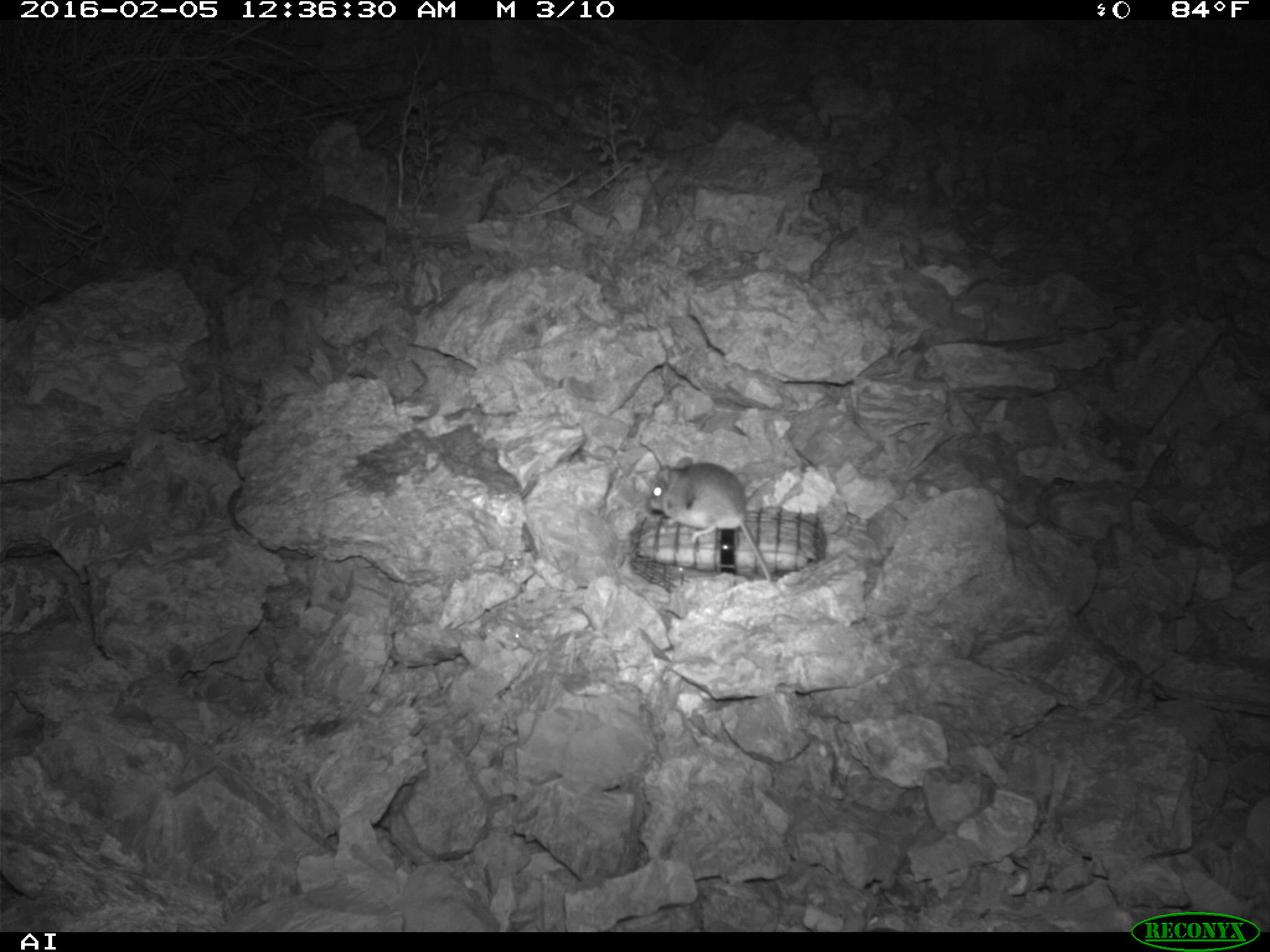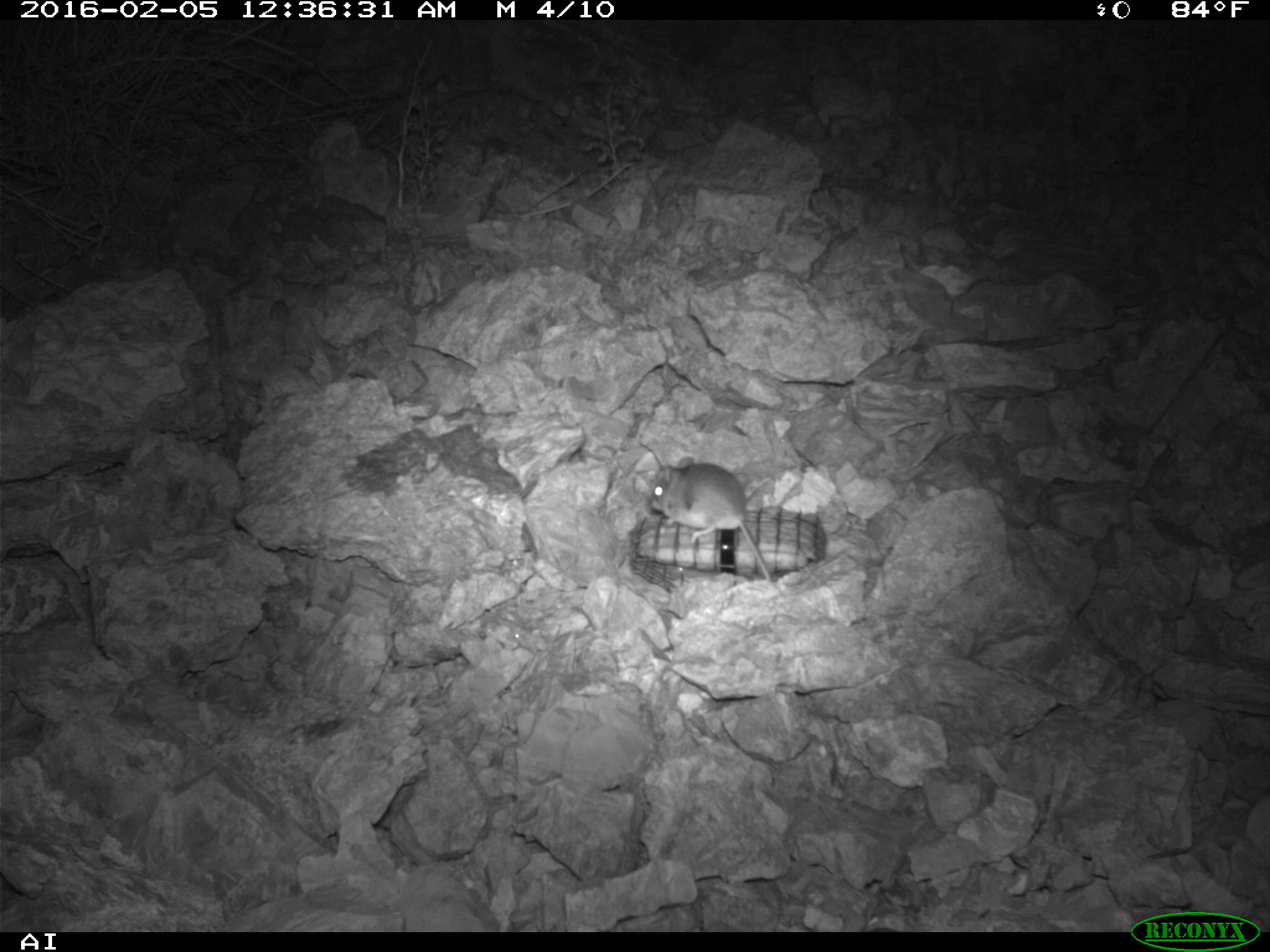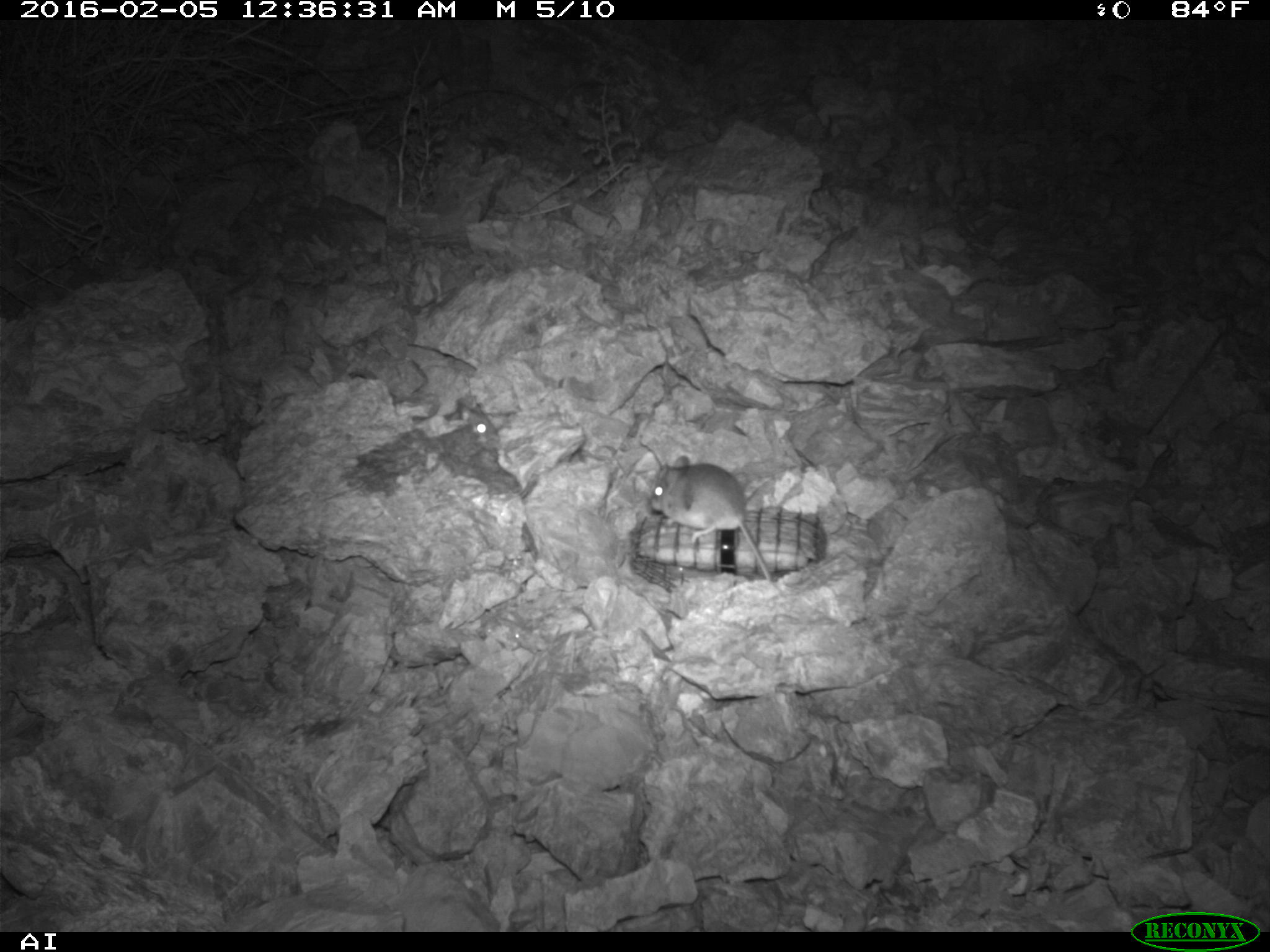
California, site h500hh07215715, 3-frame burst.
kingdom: Animalia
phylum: Chordata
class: Mammalia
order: Rodentia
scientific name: Rodentia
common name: rodent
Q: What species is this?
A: Rodent (Rodentia).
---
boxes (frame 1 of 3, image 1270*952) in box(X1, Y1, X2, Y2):
rodent: box(650, 457, 780, 589)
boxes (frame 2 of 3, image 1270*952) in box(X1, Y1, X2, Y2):
rodent: box(649, 456, 771, 583)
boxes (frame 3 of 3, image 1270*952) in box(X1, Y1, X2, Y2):
rodent: box(649, 453, 773, 583); box(458, 412, 500, 450)